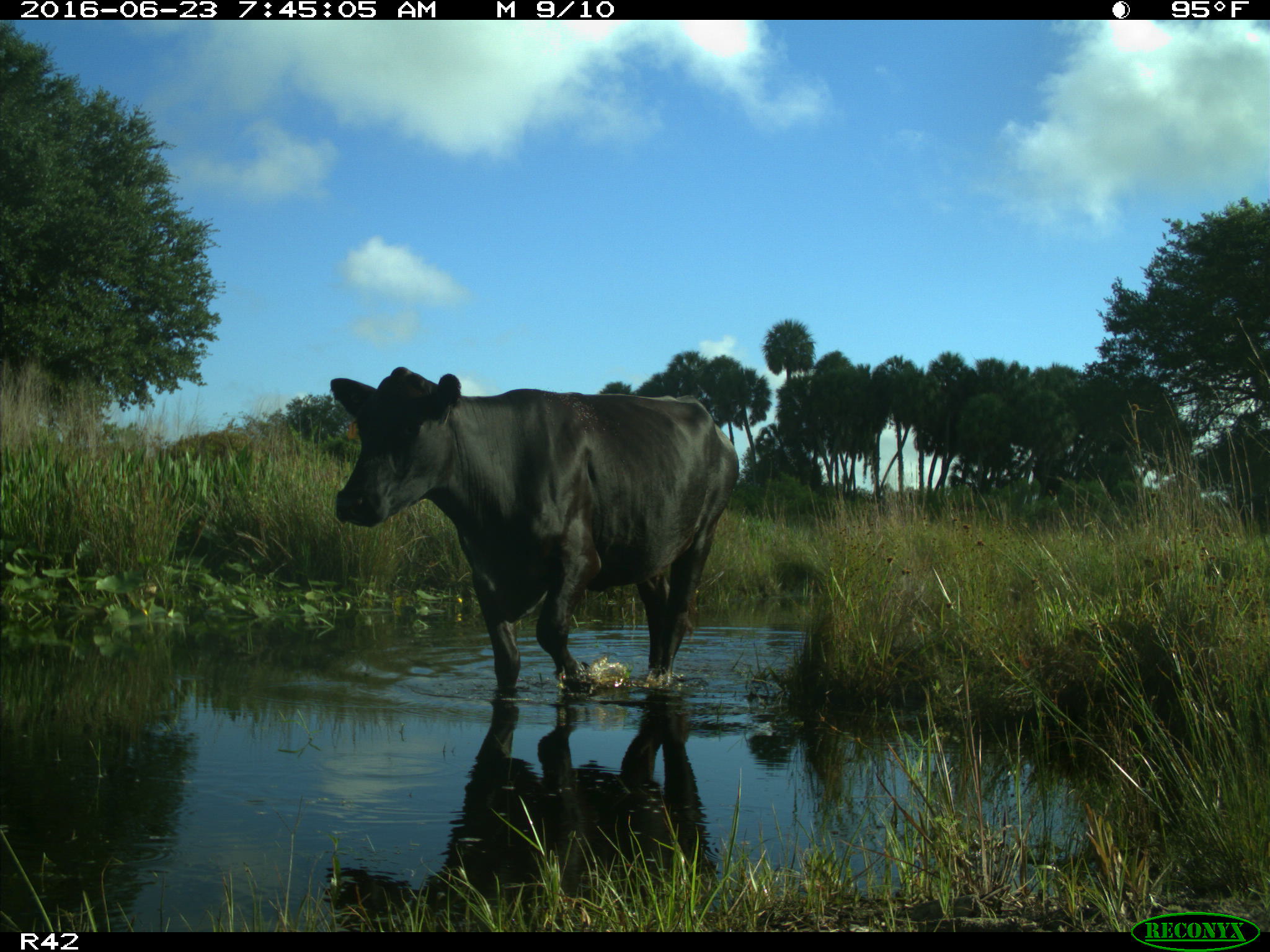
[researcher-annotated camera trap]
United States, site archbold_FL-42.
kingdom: Animalia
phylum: Chordata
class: Mammalia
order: Artiodactyla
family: Bovidae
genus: Bos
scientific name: Bos taurus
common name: domestic cow